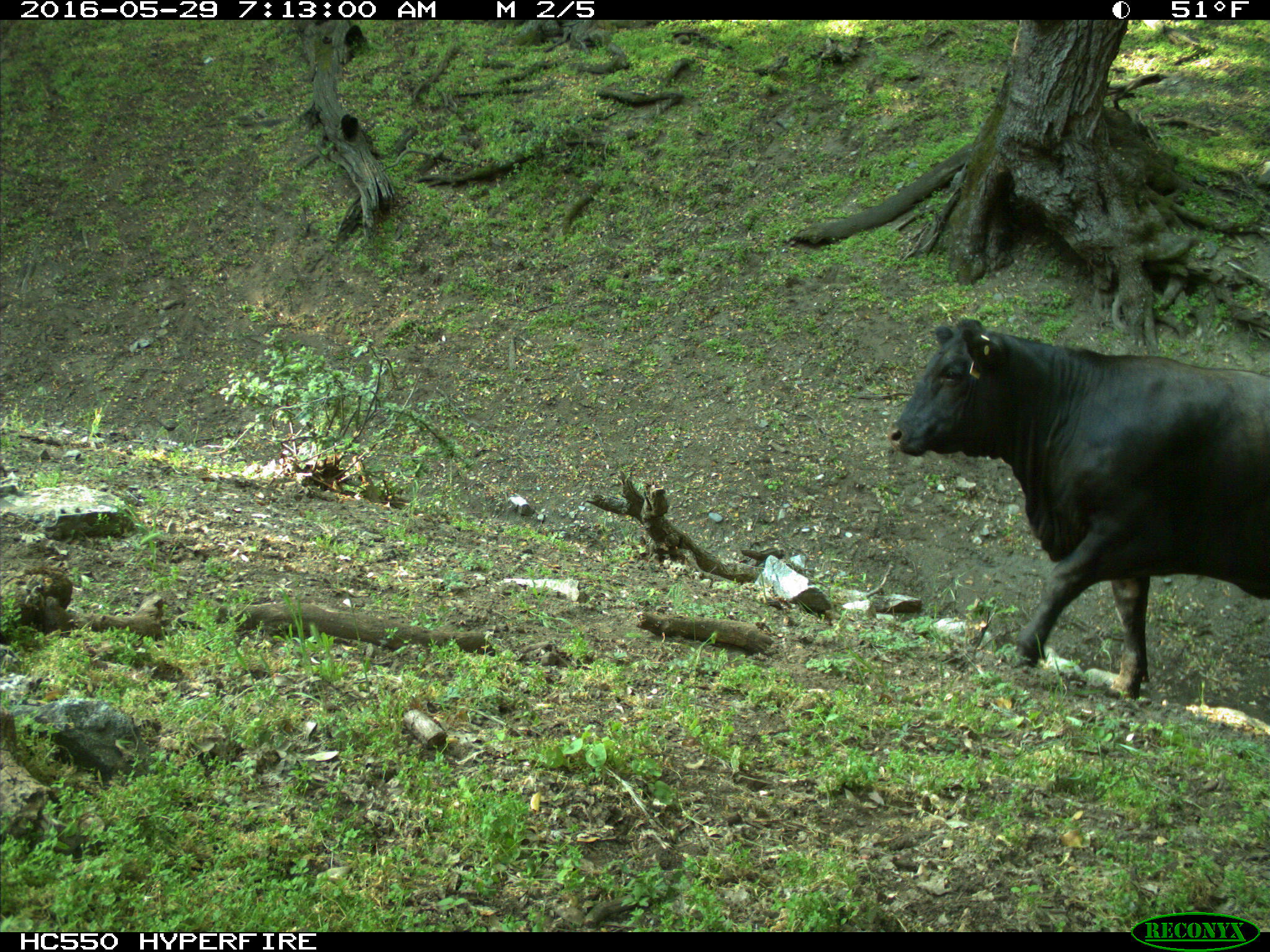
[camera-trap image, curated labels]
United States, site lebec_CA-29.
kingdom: Animalia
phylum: Chordata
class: Mammalia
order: Artiodactyla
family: Bovidae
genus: Bos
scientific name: Bos taurus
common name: domestic cow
Bos taurus (domestic cow).